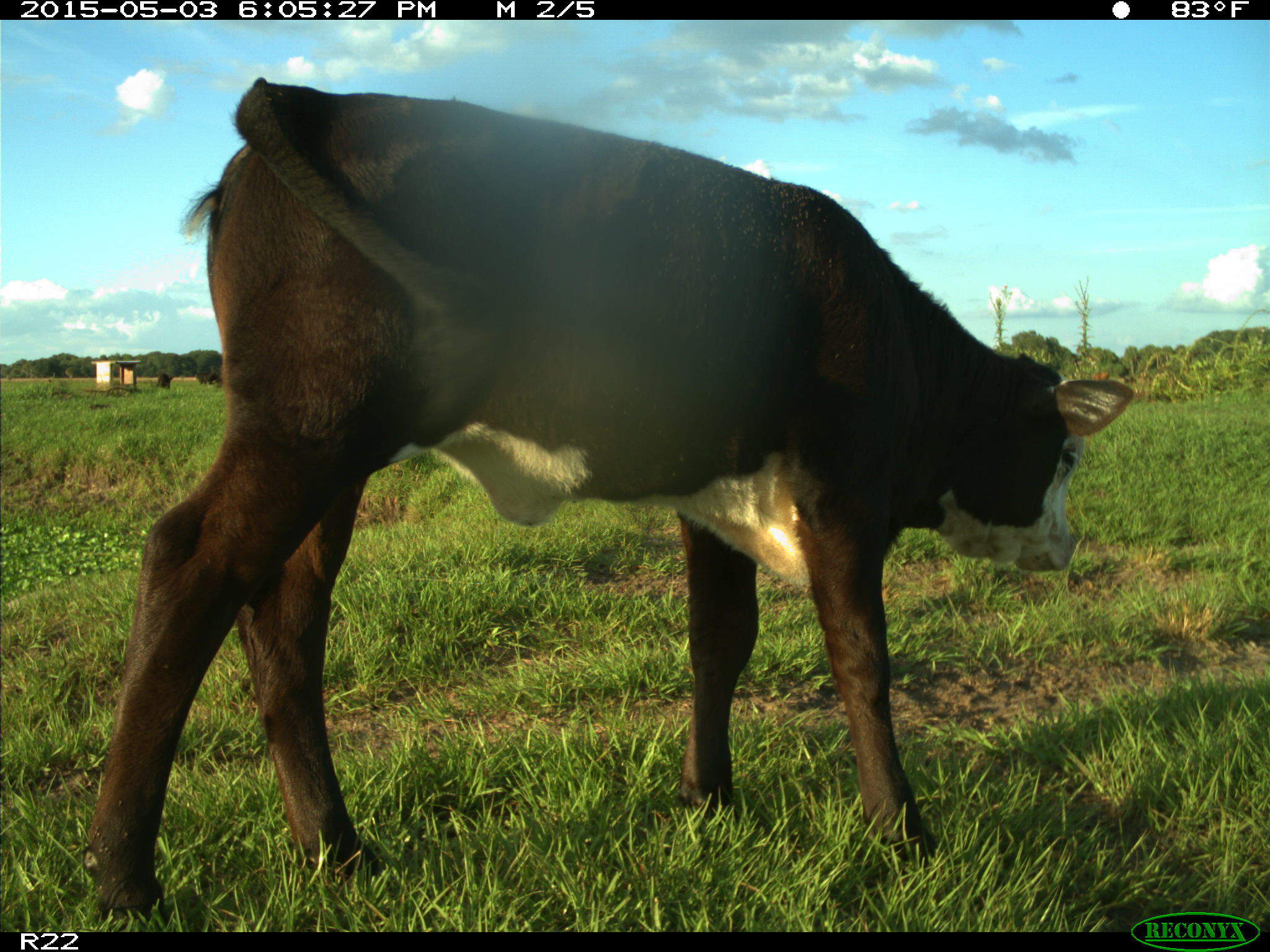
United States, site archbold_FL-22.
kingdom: Animalia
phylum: Chordata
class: Mammalia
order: Artiodactyla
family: Bovidae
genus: Bos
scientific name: Bos taurus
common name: domestic cow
Bos taurus (domestic cow).